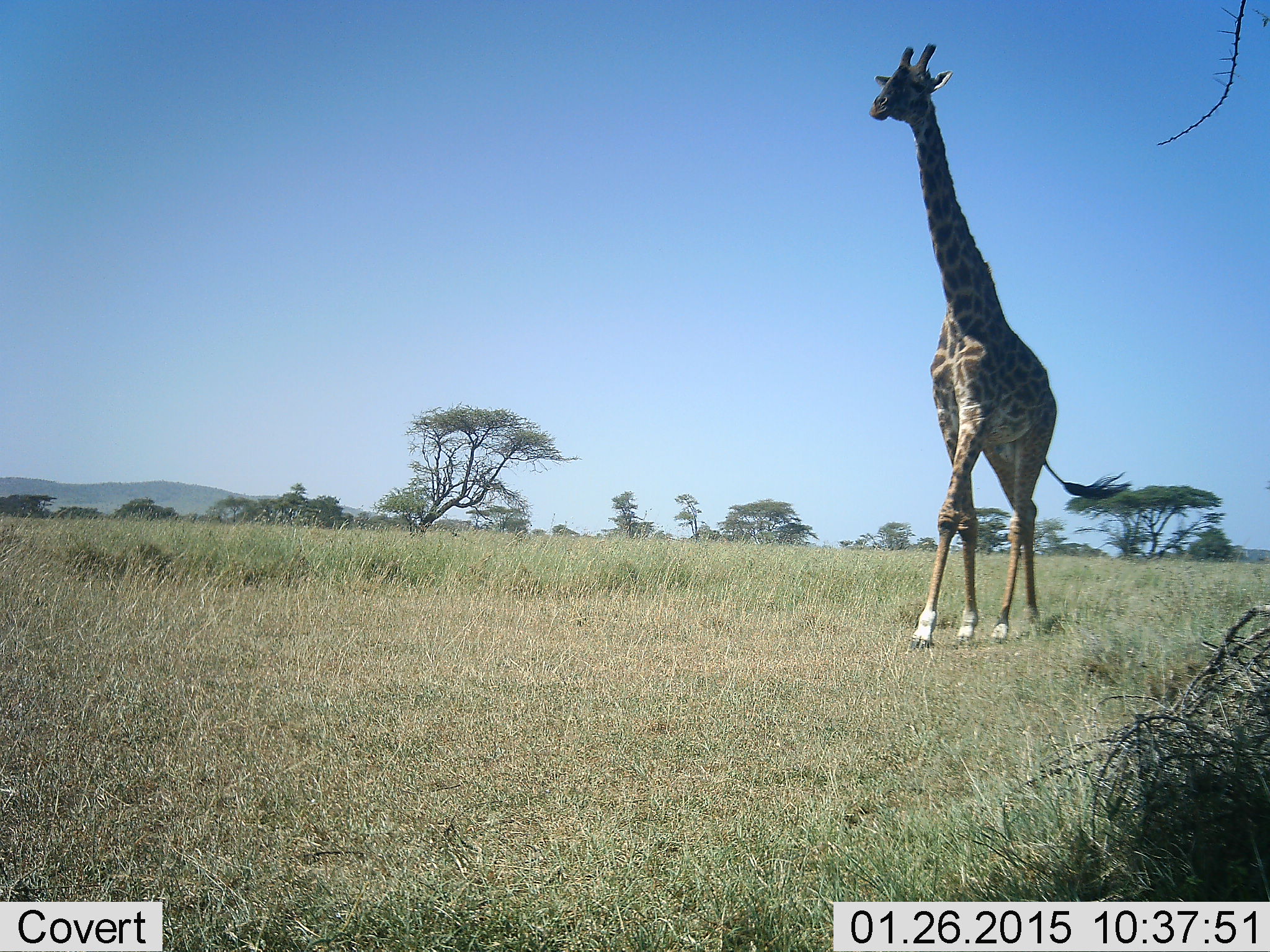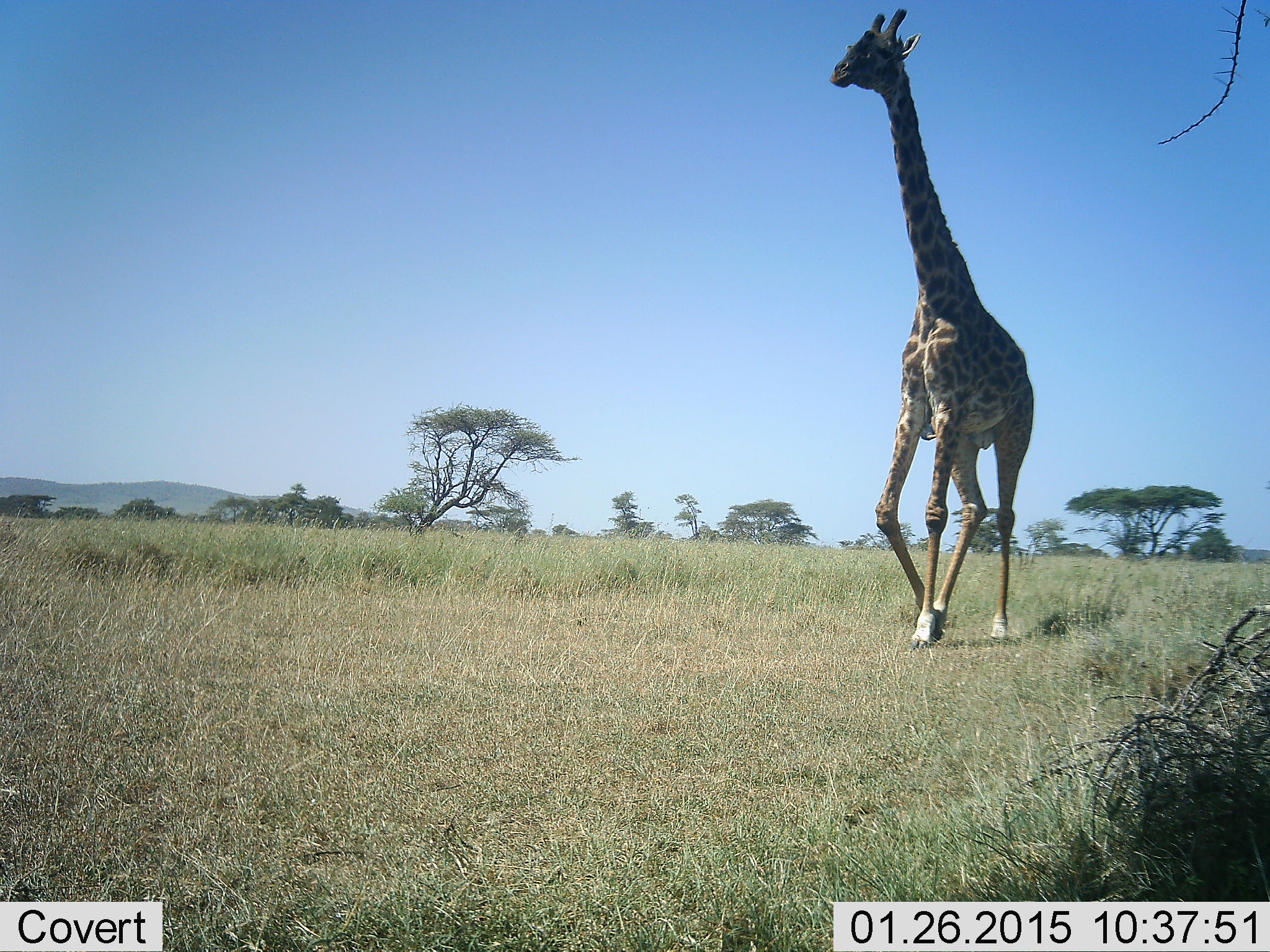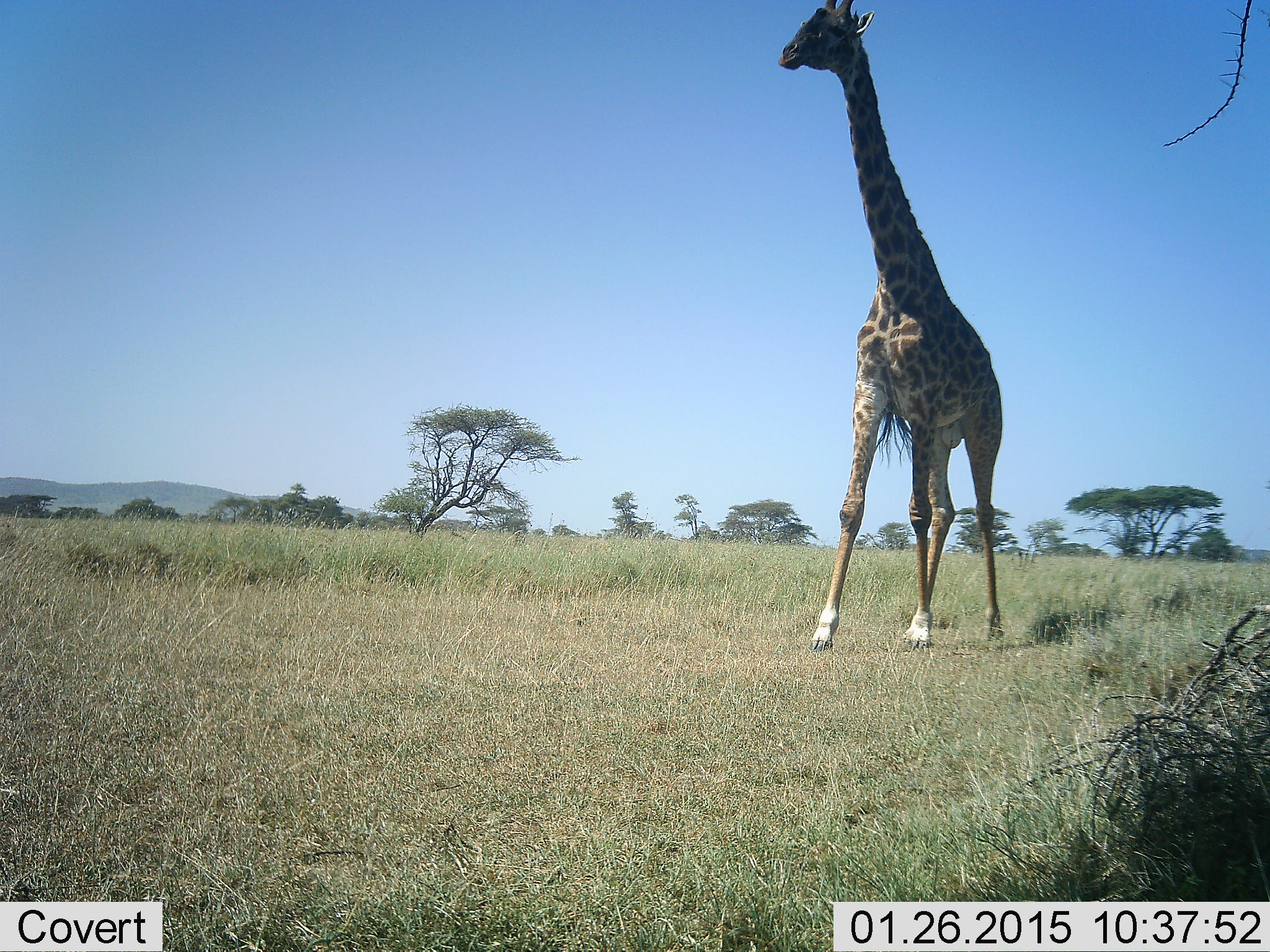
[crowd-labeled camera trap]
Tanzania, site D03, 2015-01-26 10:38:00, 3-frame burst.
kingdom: Animalia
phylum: Chordata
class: Mammalia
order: Artiodactyla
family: Giraffidae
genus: Giraffa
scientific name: Giraffa camelopardalis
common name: giraffe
Giraffe (Giraffa camelopardalis), count 1. Behavior (volunteer vote fractions): standing 20%, resting 0%, moving 100%, interacting 0%. Young present (vote fraction): 0%. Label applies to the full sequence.